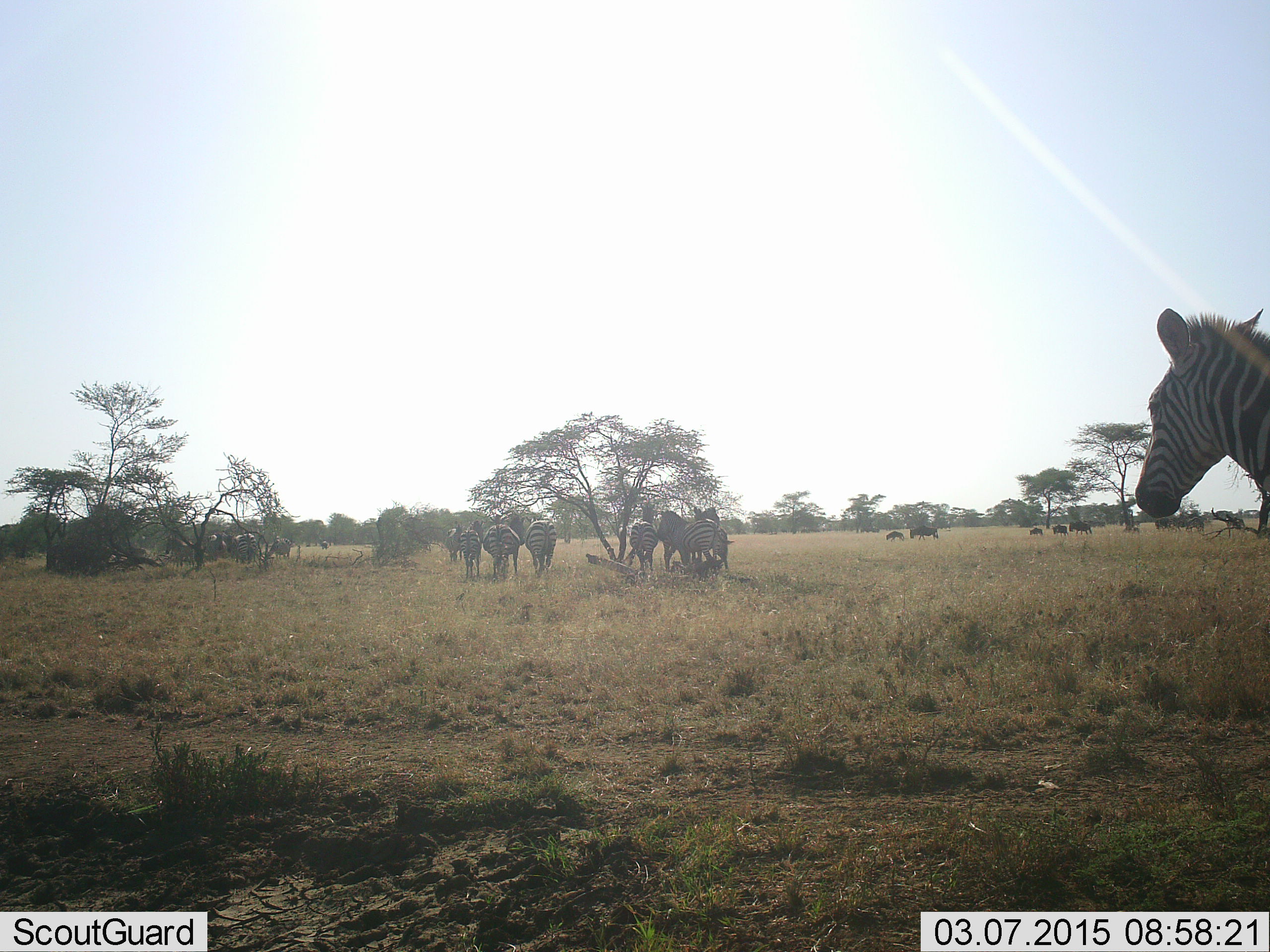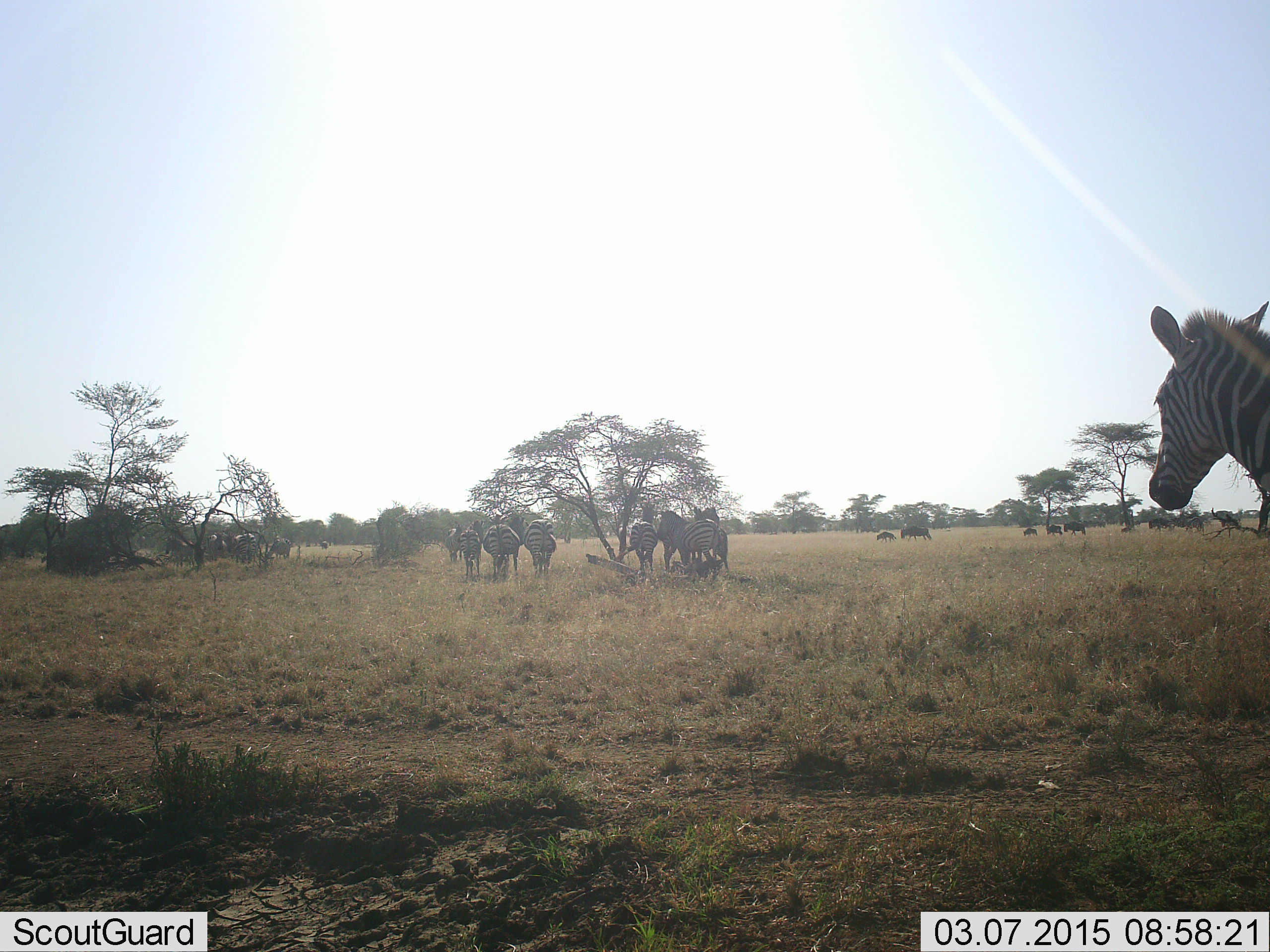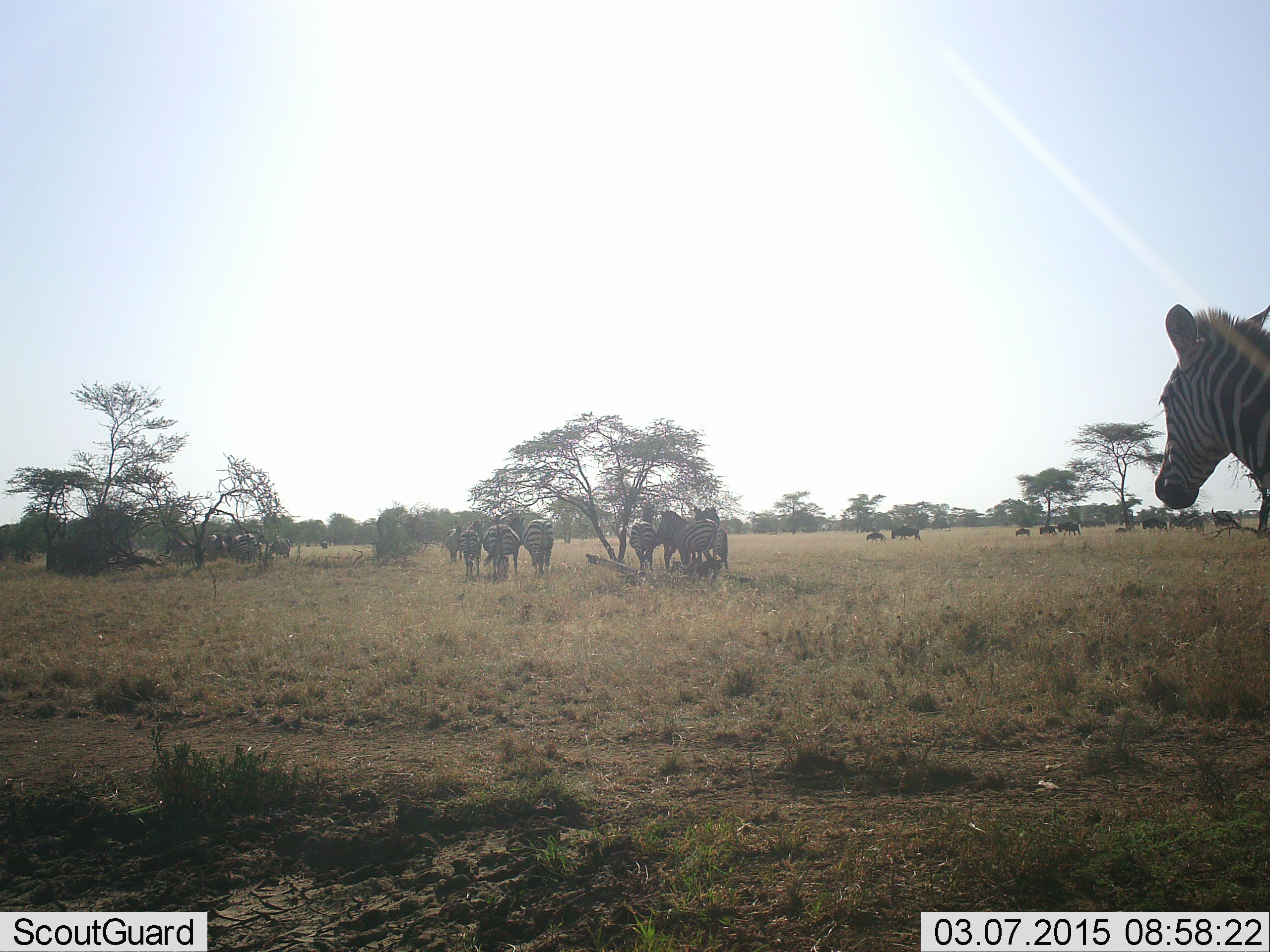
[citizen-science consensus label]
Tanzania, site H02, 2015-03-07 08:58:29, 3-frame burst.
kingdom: Animalia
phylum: Chordata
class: Mammalia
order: Artiodactyla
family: Bovidae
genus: Connochaetes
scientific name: Connochaetes taurinus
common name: blue wildebeest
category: wildebeest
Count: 11-50.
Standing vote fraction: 30%.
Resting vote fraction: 10%.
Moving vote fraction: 80%.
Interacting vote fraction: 0%.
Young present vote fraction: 40%.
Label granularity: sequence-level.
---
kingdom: Animalia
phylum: Chordata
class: Mammalia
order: Perissodactyla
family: Equidae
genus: Equus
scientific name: Equus quagga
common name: plains zebra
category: zebra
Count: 10.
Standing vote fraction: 90%.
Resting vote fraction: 10%.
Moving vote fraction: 15%.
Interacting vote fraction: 0%.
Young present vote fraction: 0%.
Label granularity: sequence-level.